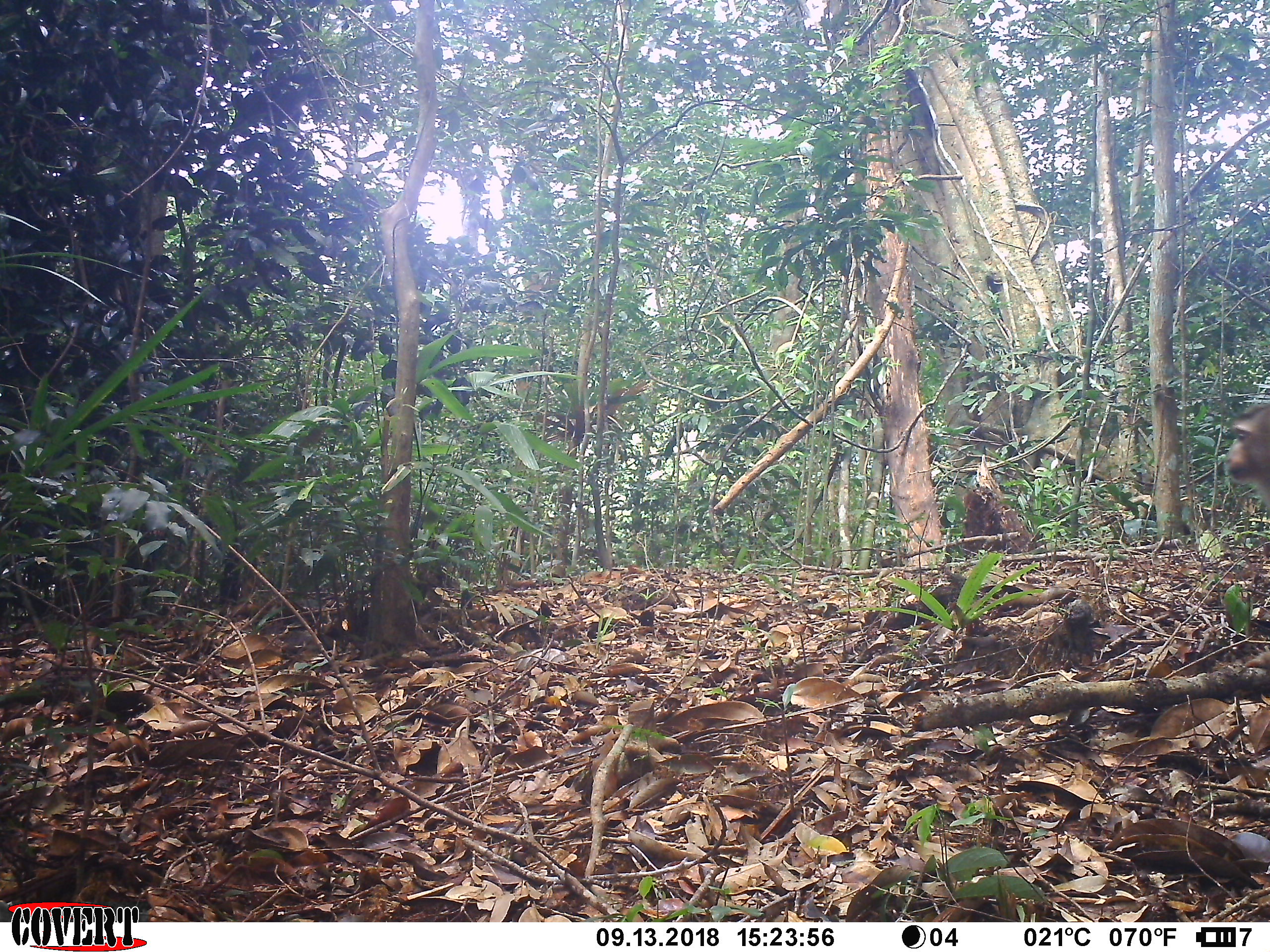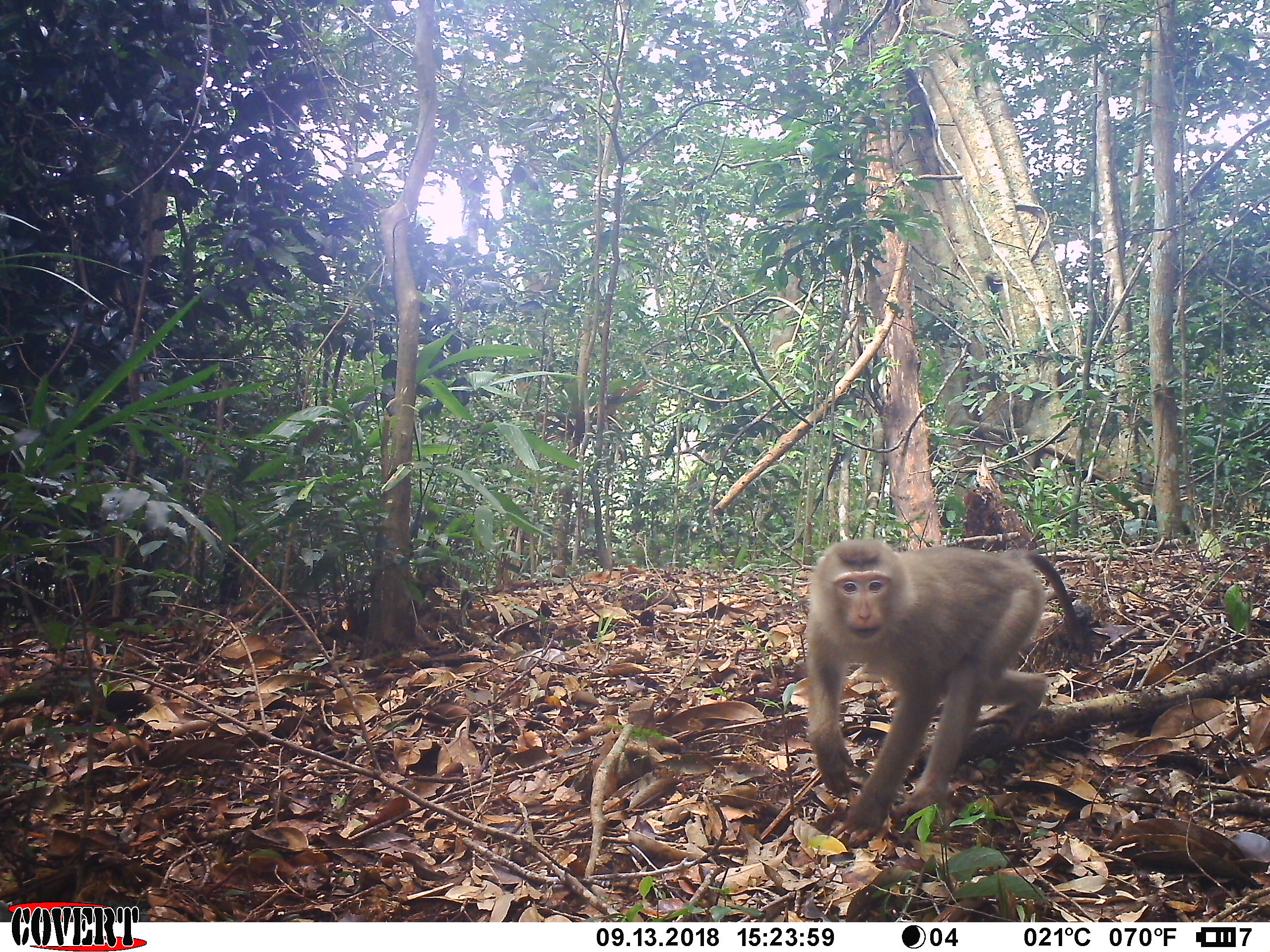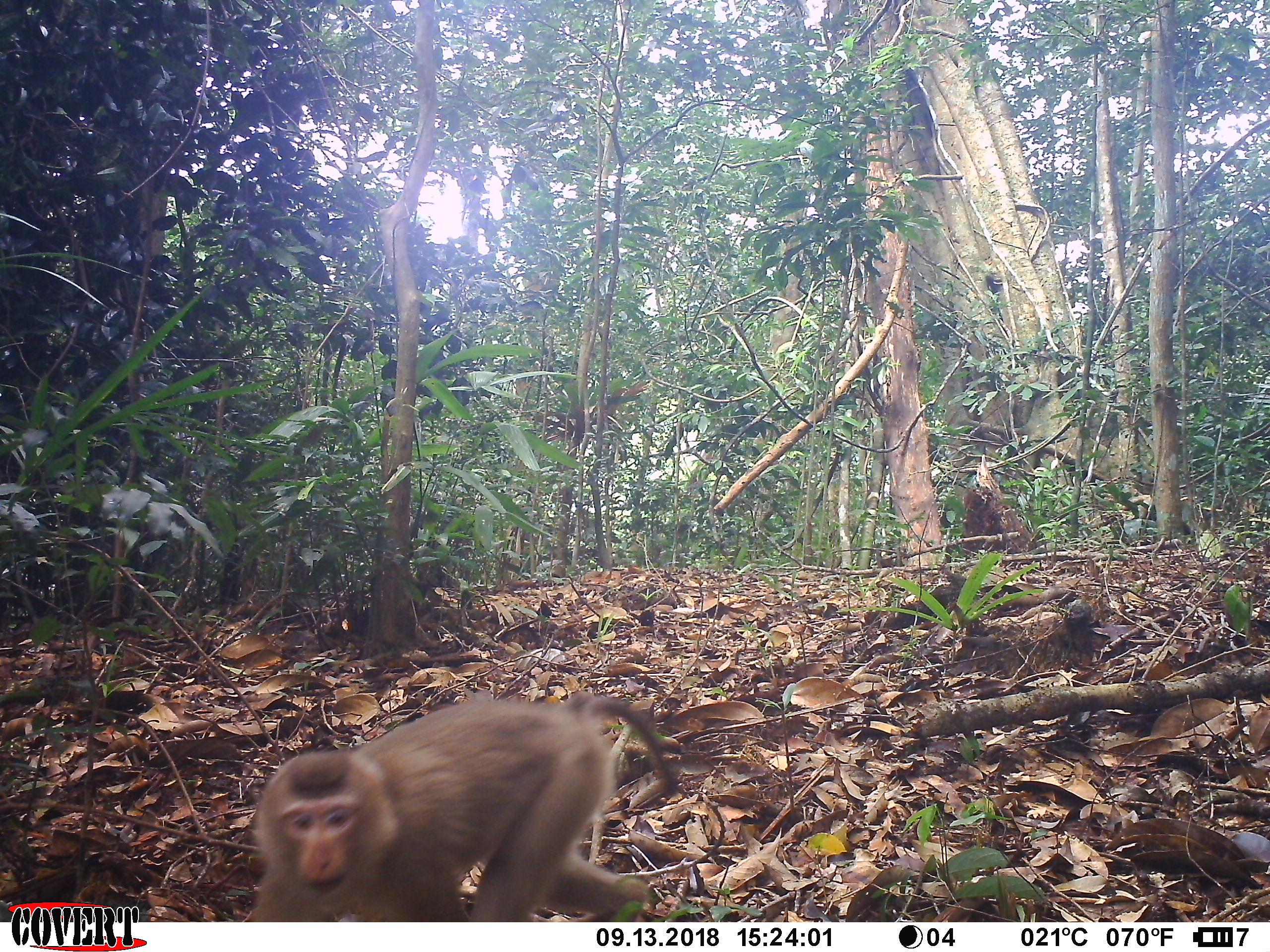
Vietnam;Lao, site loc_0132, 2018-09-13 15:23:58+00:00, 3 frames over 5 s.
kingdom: Animalia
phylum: Chordata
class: Mammalia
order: Primates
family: Cercopithecidae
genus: Macaca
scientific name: Macaca nemestrina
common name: pig-tailed macaque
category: pig tailed macaque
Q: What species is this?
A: Pig tailed macaque (pig-tailed macaque) (Macaca nemestrina).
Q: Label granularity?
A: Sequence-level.